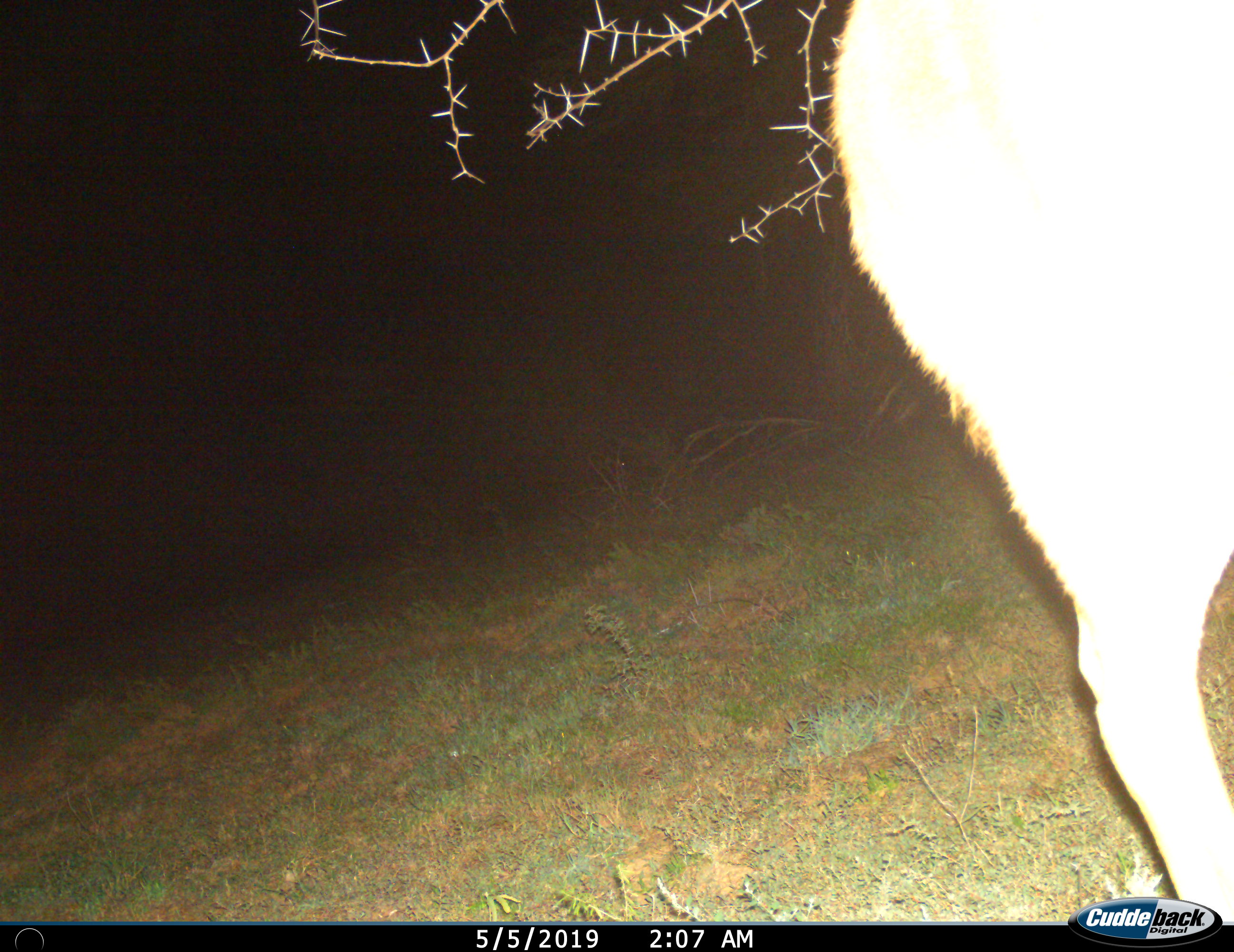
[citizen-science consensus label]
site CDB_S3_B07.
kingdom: Animalia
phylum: Chordata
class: Mammalia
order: Artiodactyla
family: Bovidae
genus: Tragelaphus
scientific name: Tragelaphus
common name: kudu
Kudu (Tragelaphus), count 1. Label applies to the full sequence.